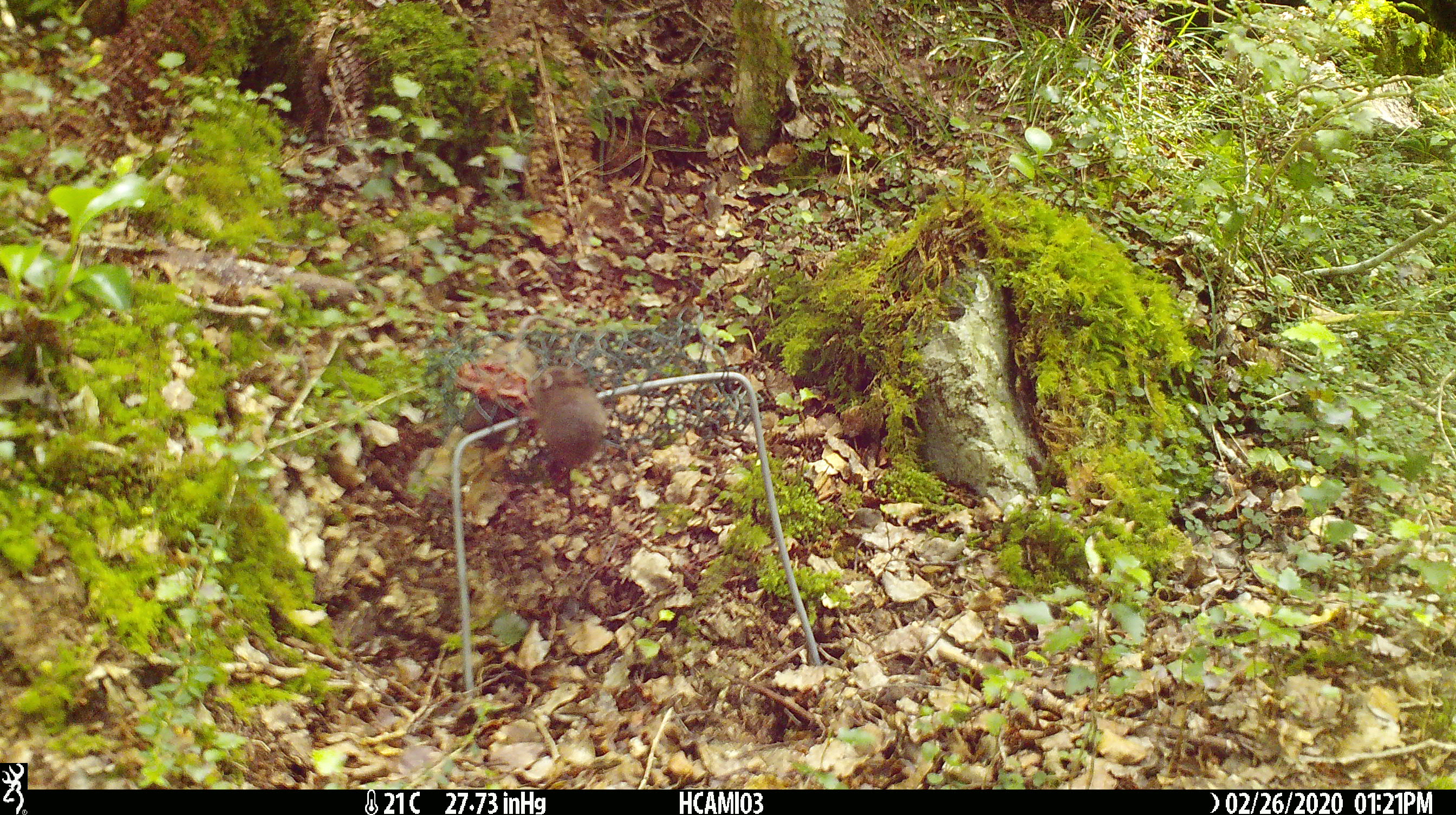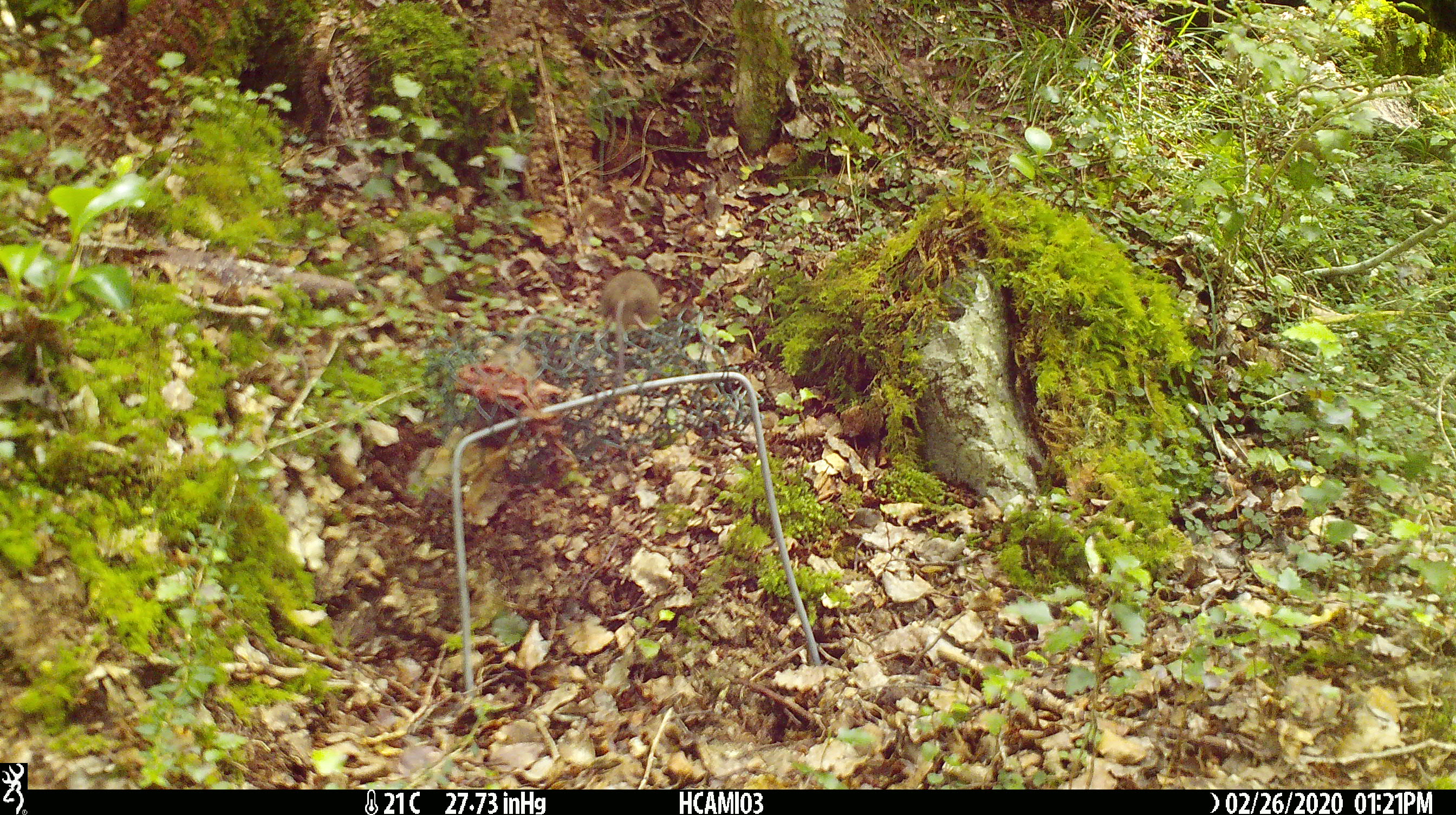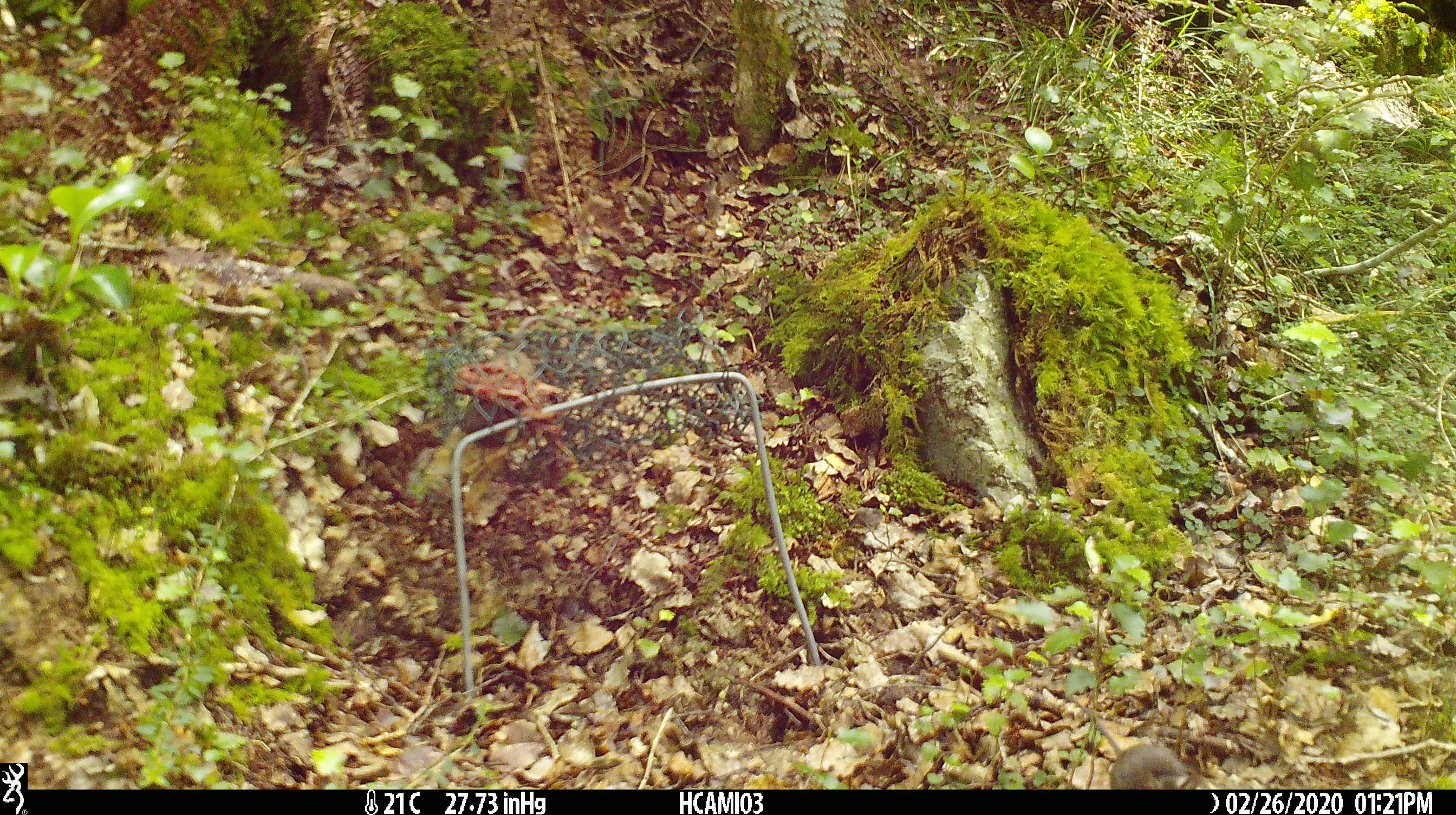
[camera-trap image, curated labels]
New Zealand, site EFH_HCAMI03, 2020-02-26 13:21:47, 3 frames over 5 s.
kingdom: Animalia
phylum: Chordata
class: Mammalia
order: Rodentia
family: Muridae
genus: Mus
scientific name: Mus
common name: mouse